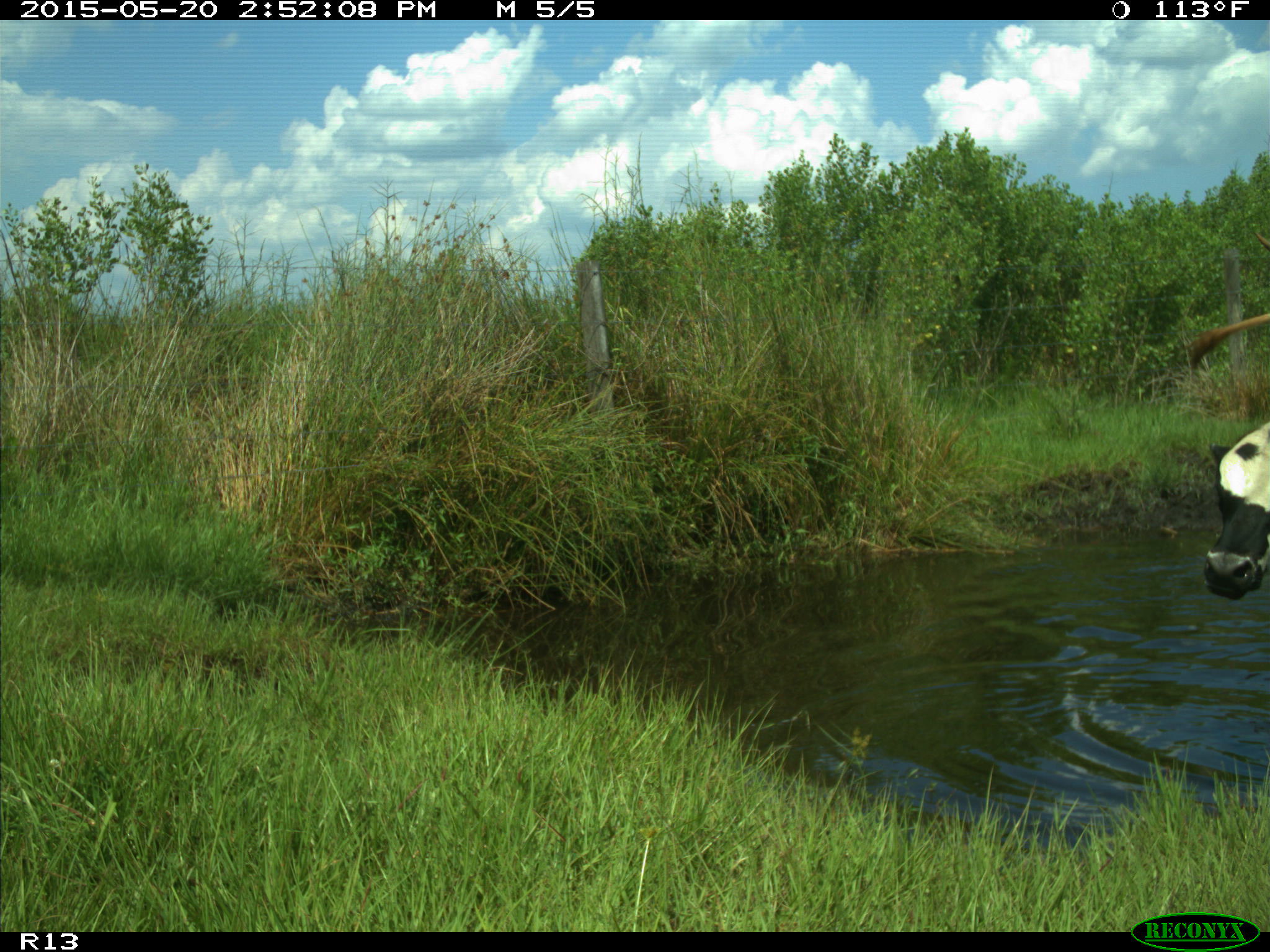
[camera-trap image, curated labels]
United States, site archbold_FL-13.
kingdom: Animalia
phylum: Chordata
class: Mammalia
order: Artiodactyla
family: Bovidae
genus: Bos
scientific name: Bos taurus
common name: domestic cow